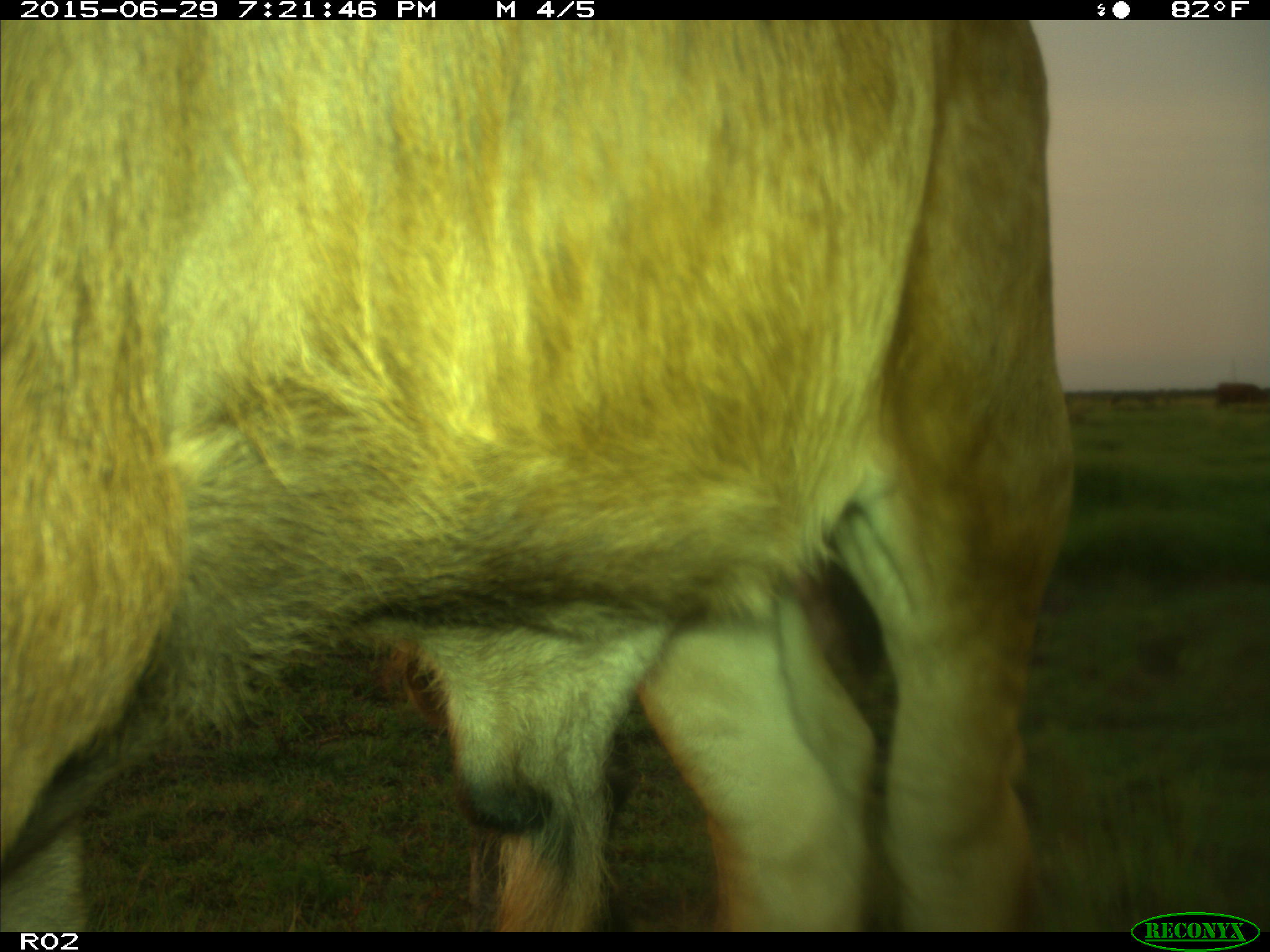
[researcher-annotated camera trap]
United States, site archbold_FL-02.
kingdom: Animalia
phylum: Chordata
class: Mammalia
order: Artiodactyla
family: Bovidae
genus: Bos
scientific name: Bos taurus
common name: domestic cow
Bos taurus (domestic cow).